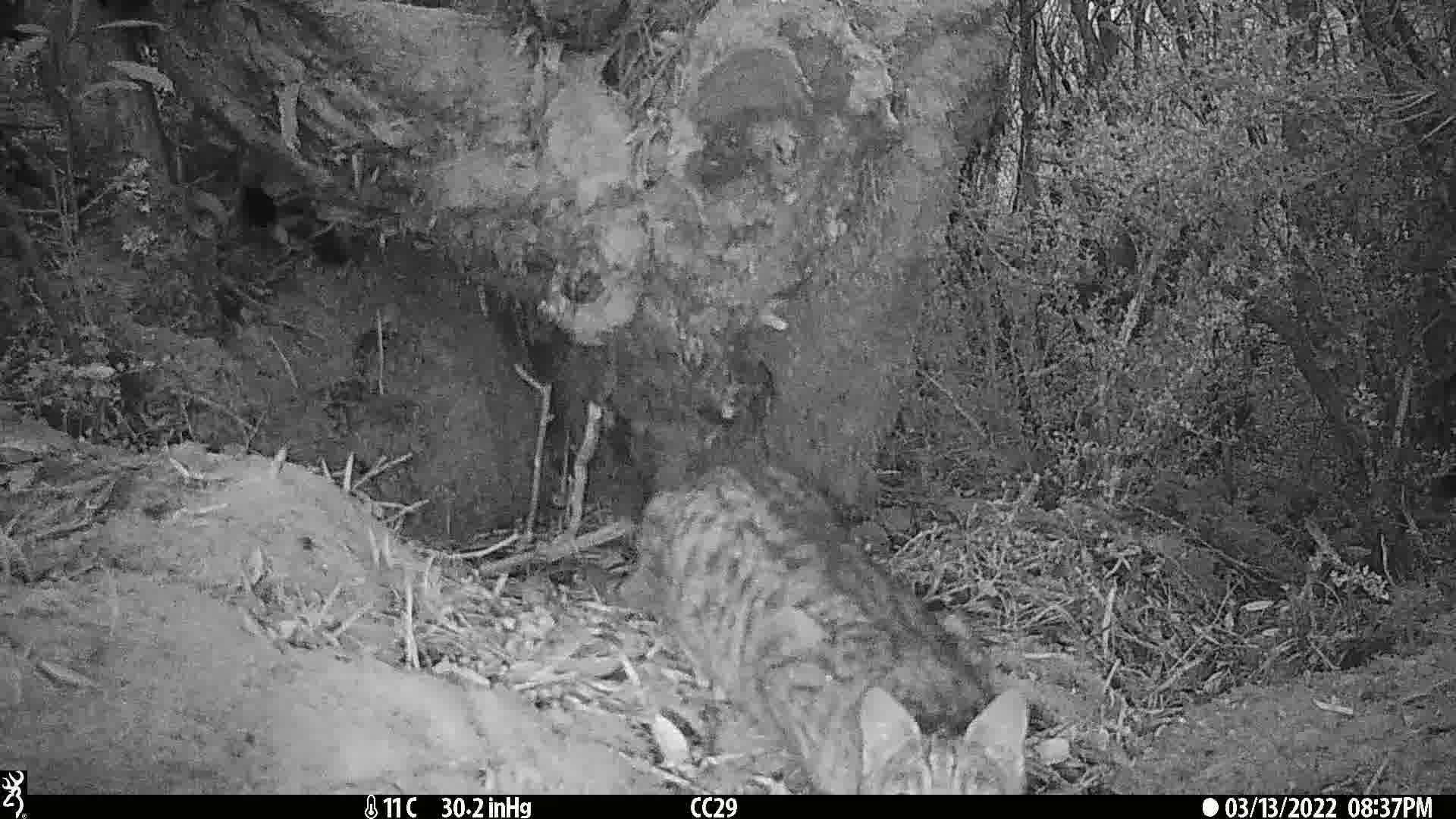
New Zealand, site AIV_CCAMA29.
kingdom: Animalia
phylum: Chordata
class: Mammalia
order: Carnivora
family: Felidae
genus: Felis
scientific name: Felis catus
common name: domestic cat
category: cat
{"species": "cat (domestic cat) (Felis catus)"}